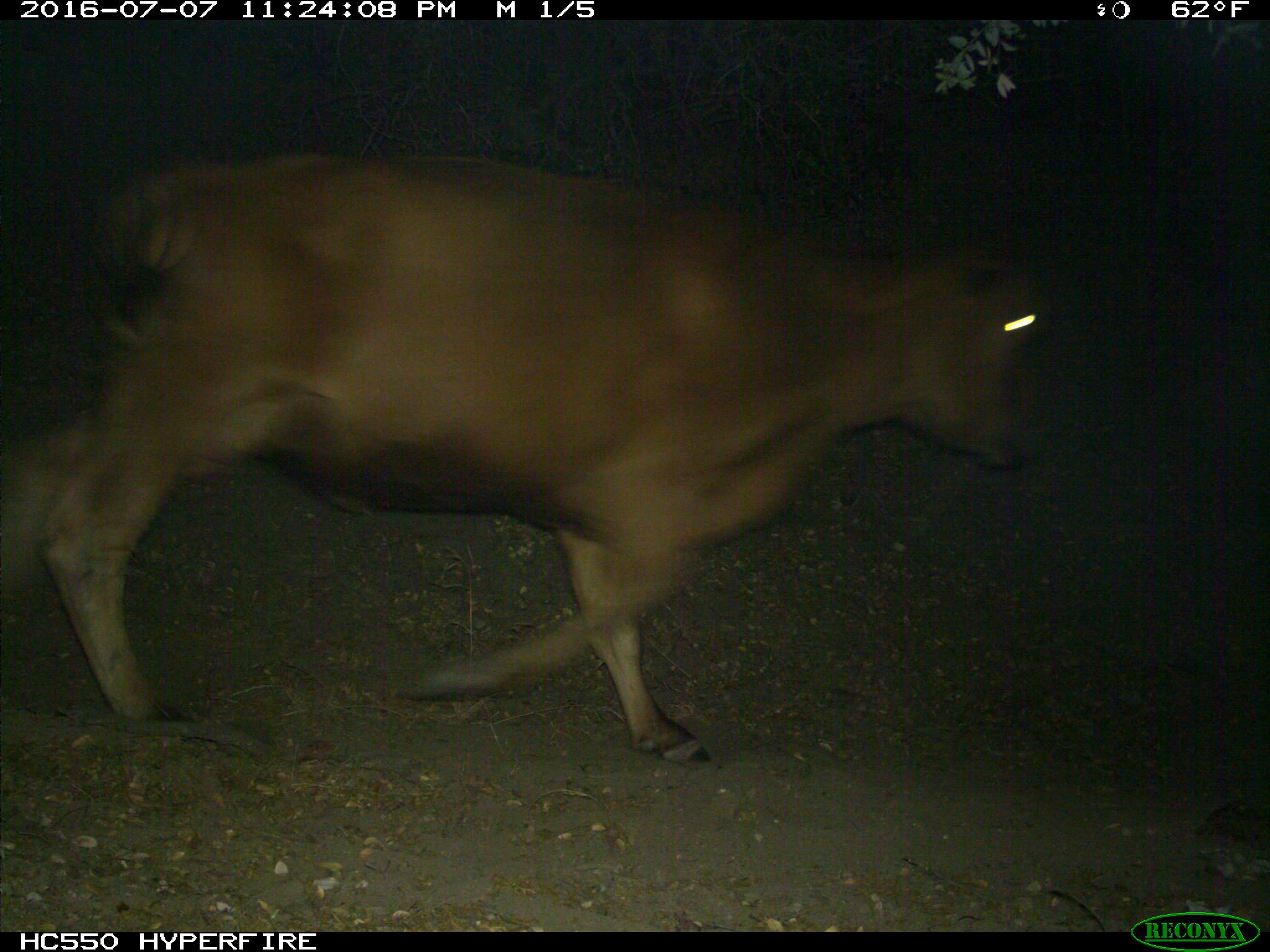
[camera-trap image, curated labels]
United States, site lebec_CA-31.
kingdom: Animalia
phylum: Chordata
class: Mammalia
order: Artiodactyla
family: Bovidae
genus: Bos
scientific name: Bos taurus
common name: domestic cow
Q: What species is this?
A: Bos taurus (domestic cow).